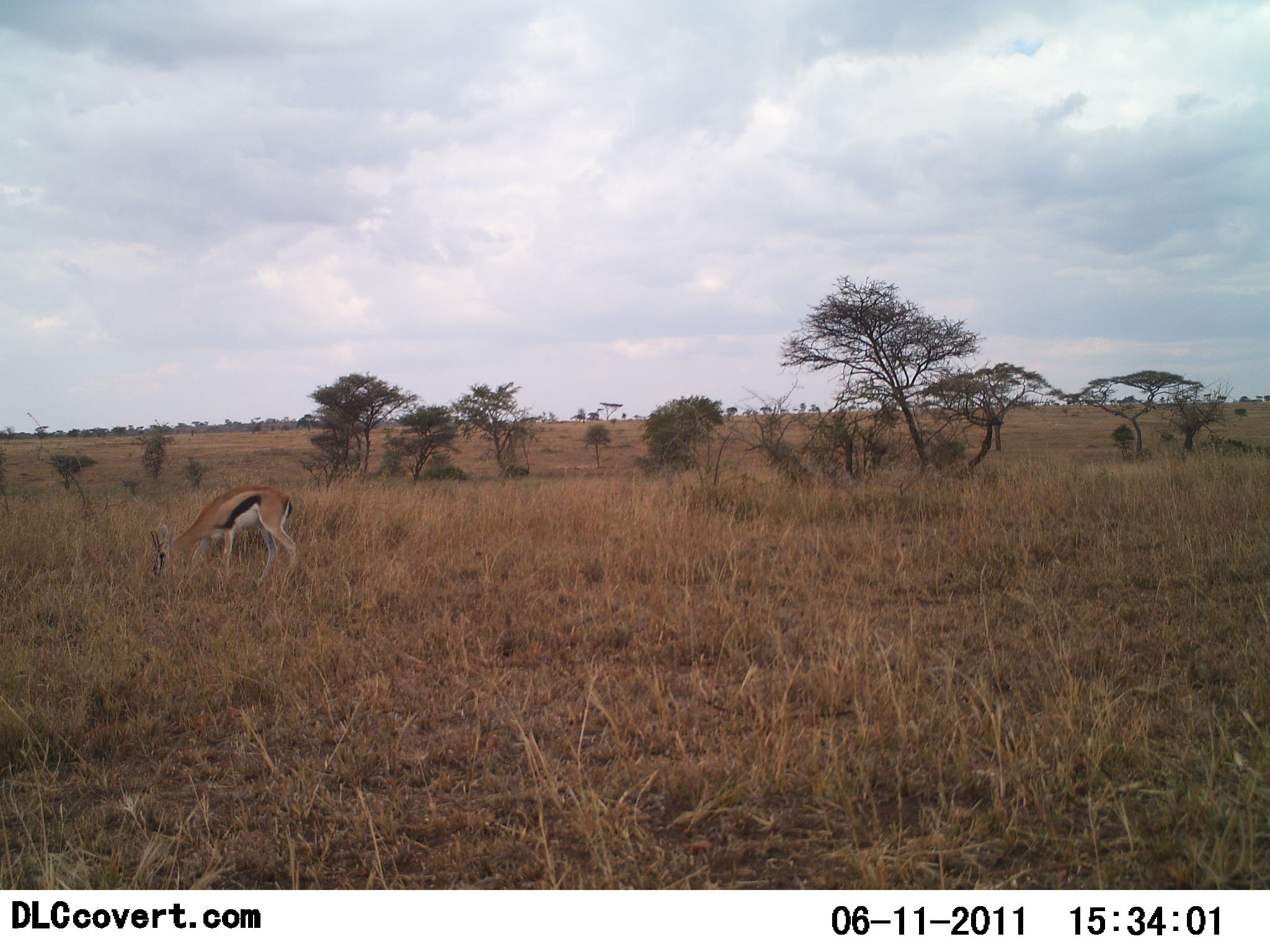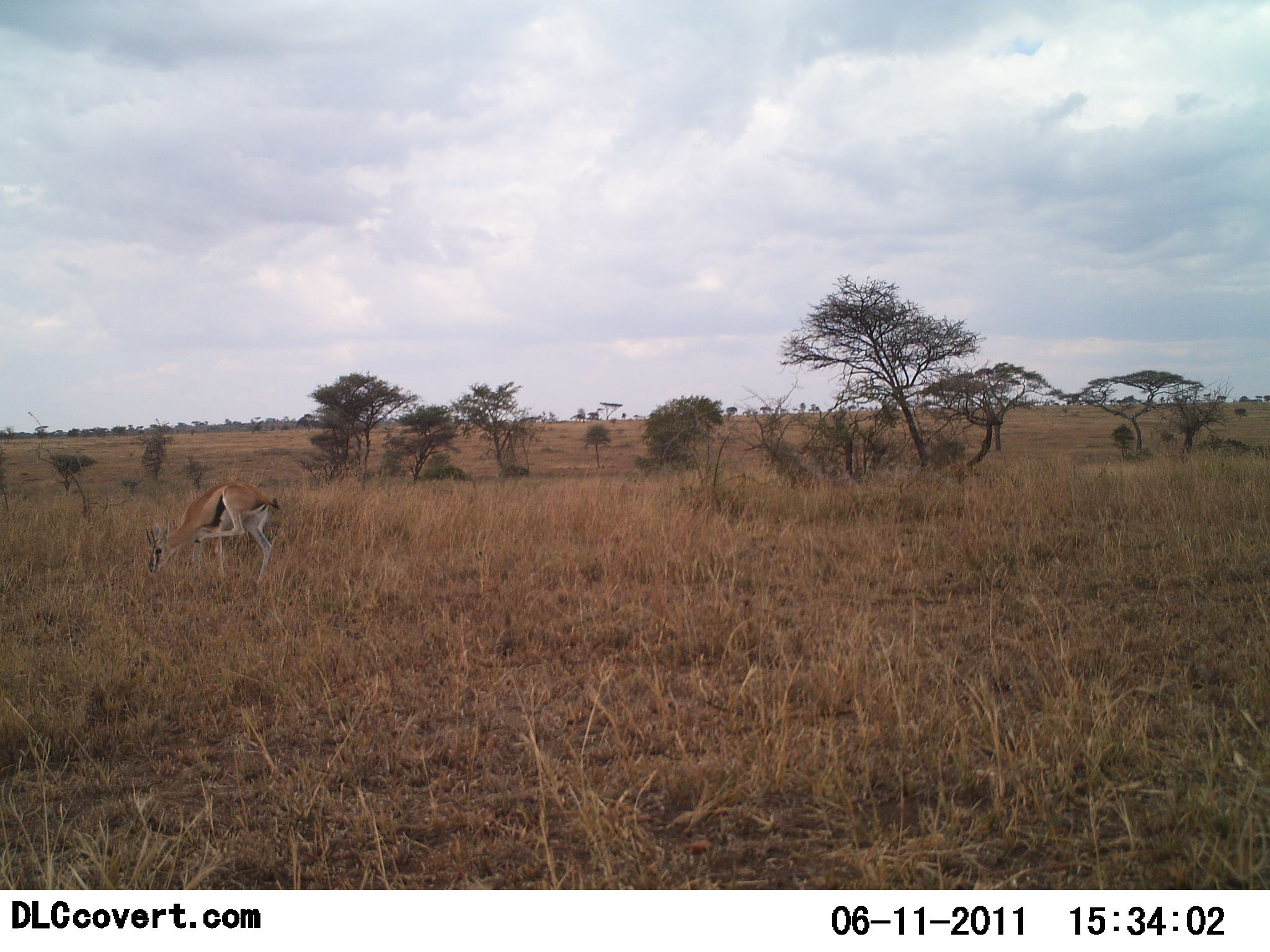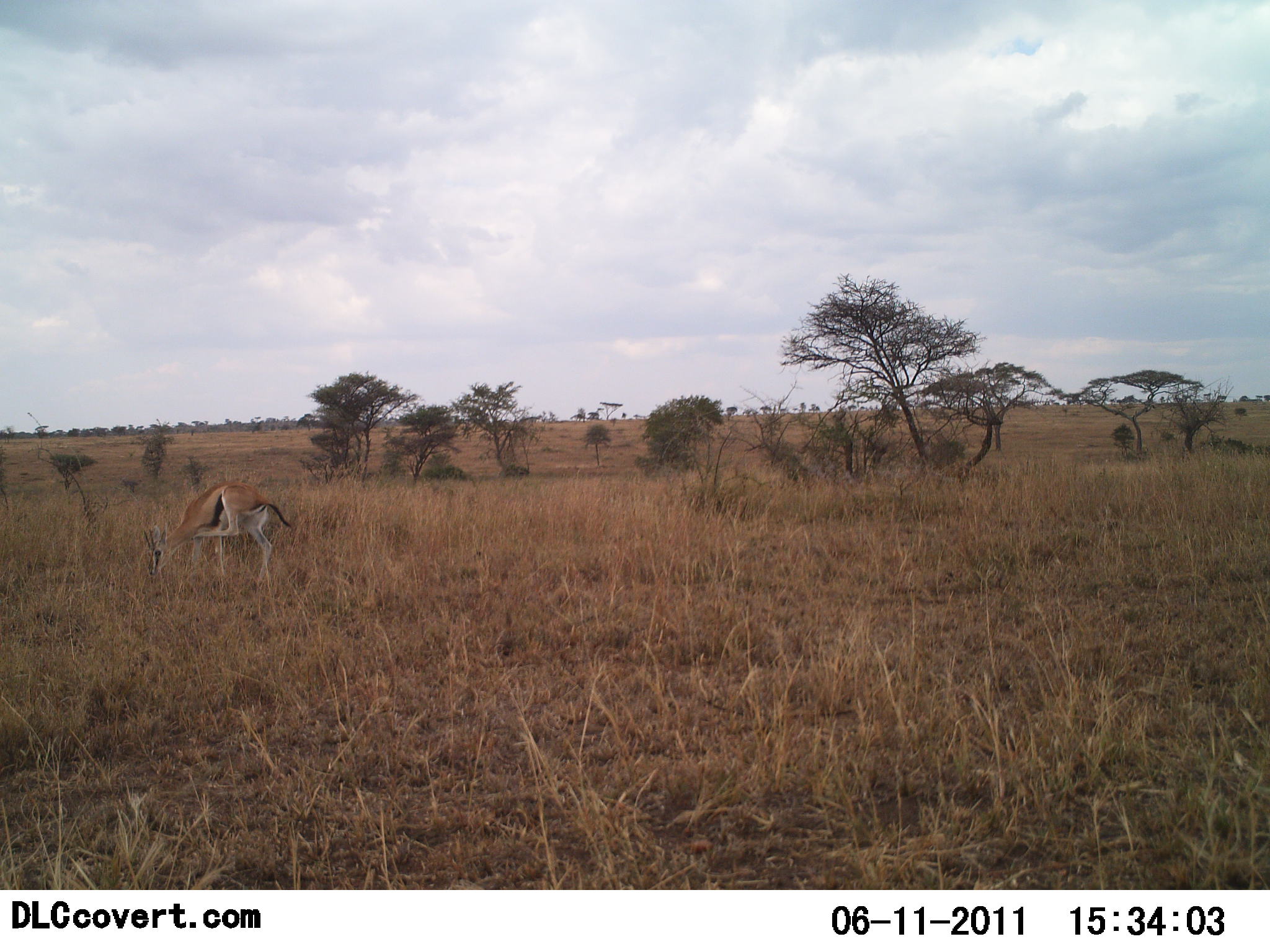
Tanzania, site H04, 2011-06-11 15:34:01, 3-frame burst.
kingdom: Animalia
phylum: Chordata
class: Mammalia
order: Artiodactyla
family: Bovidae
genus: Eudorcas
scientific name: Eudorcas thomsonii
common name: thomson's gazelle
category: gazellethomsons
Gazellethomsons (thomson's gazelle) (Eudorcas thomsonii), count 1. Behavior (volunteer vote fractions): standing 18%, resting 0%, moving 0%, interacting 0%. Young present (vote fraction): 0%. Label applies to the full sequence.